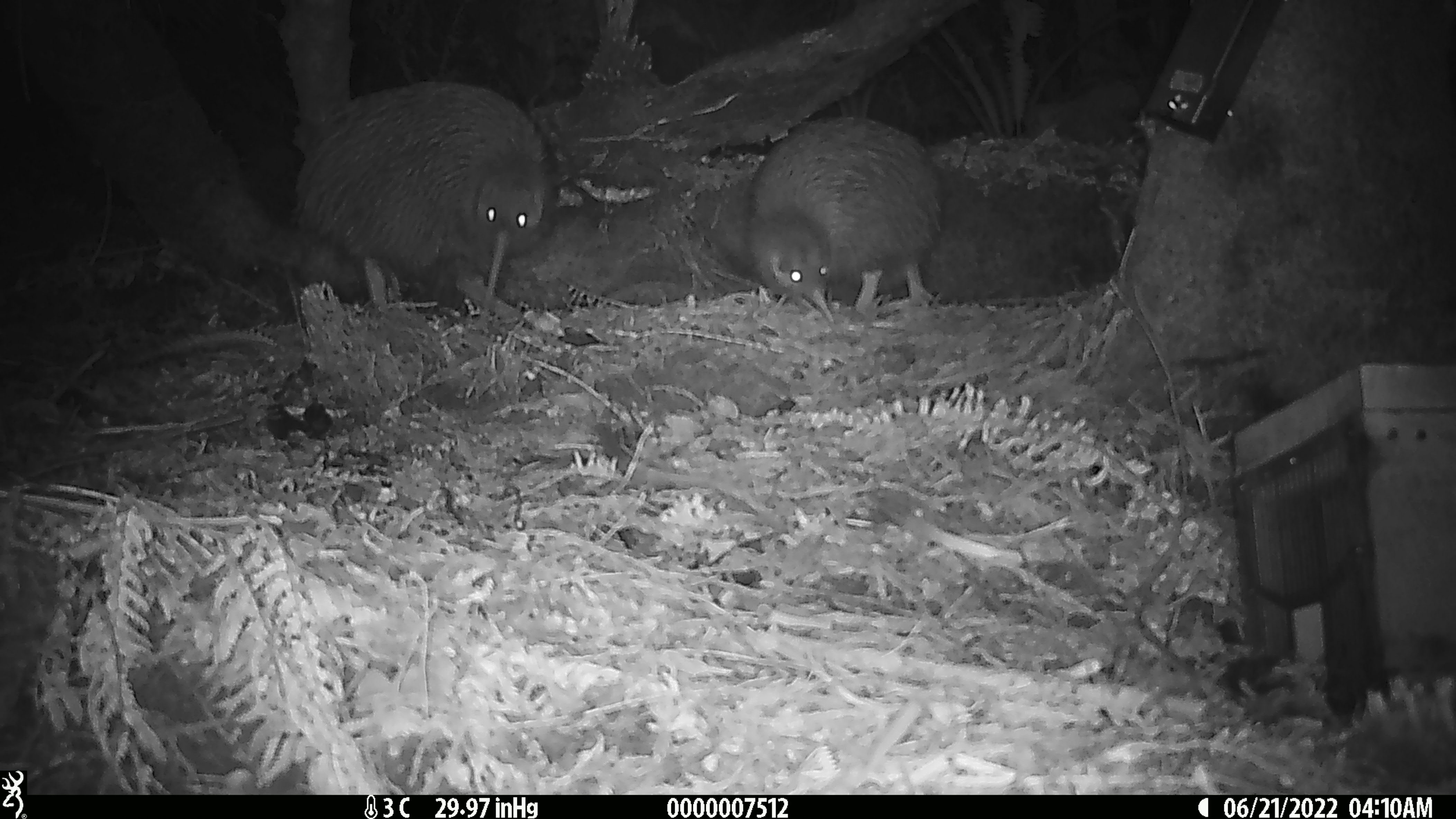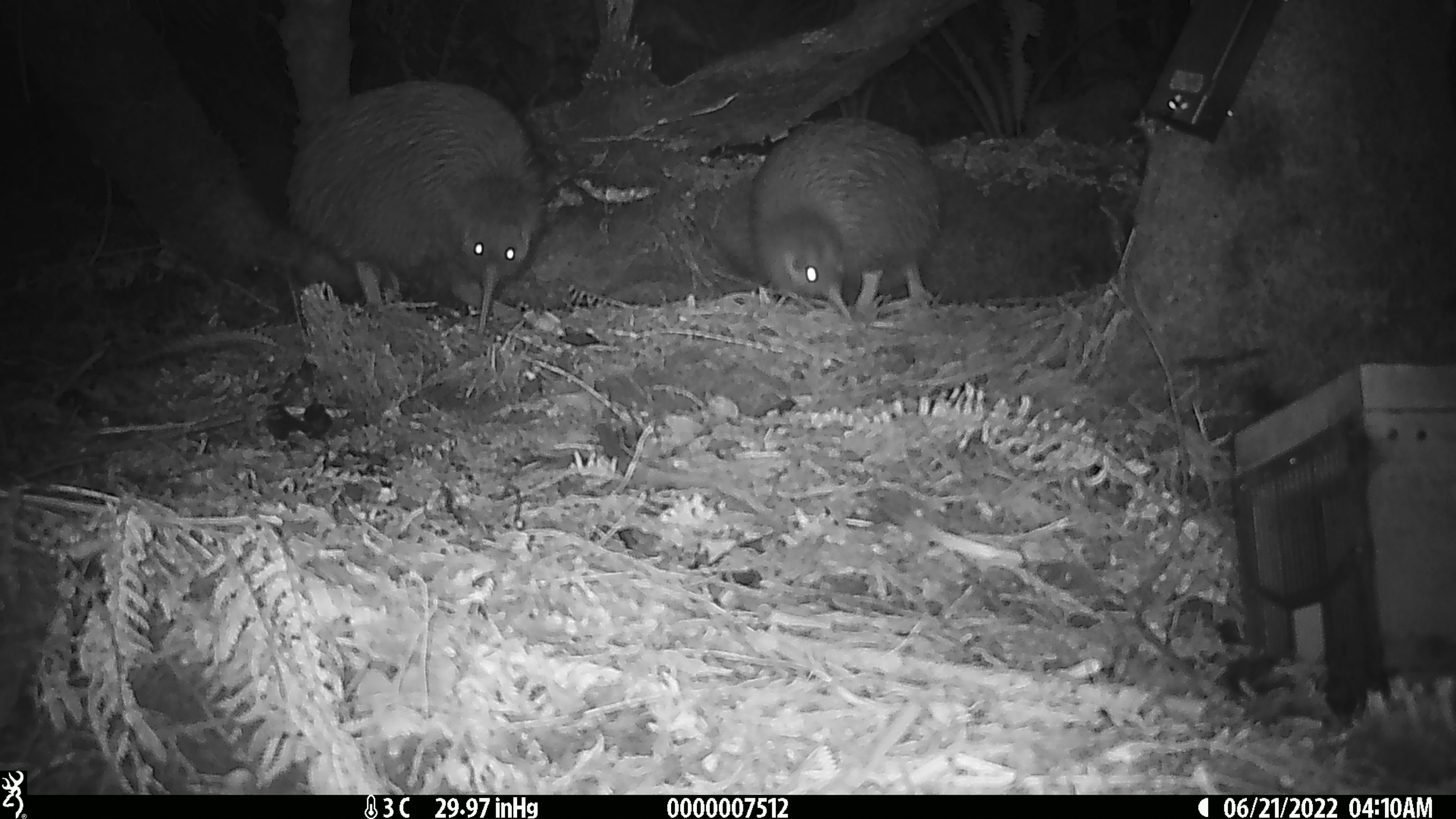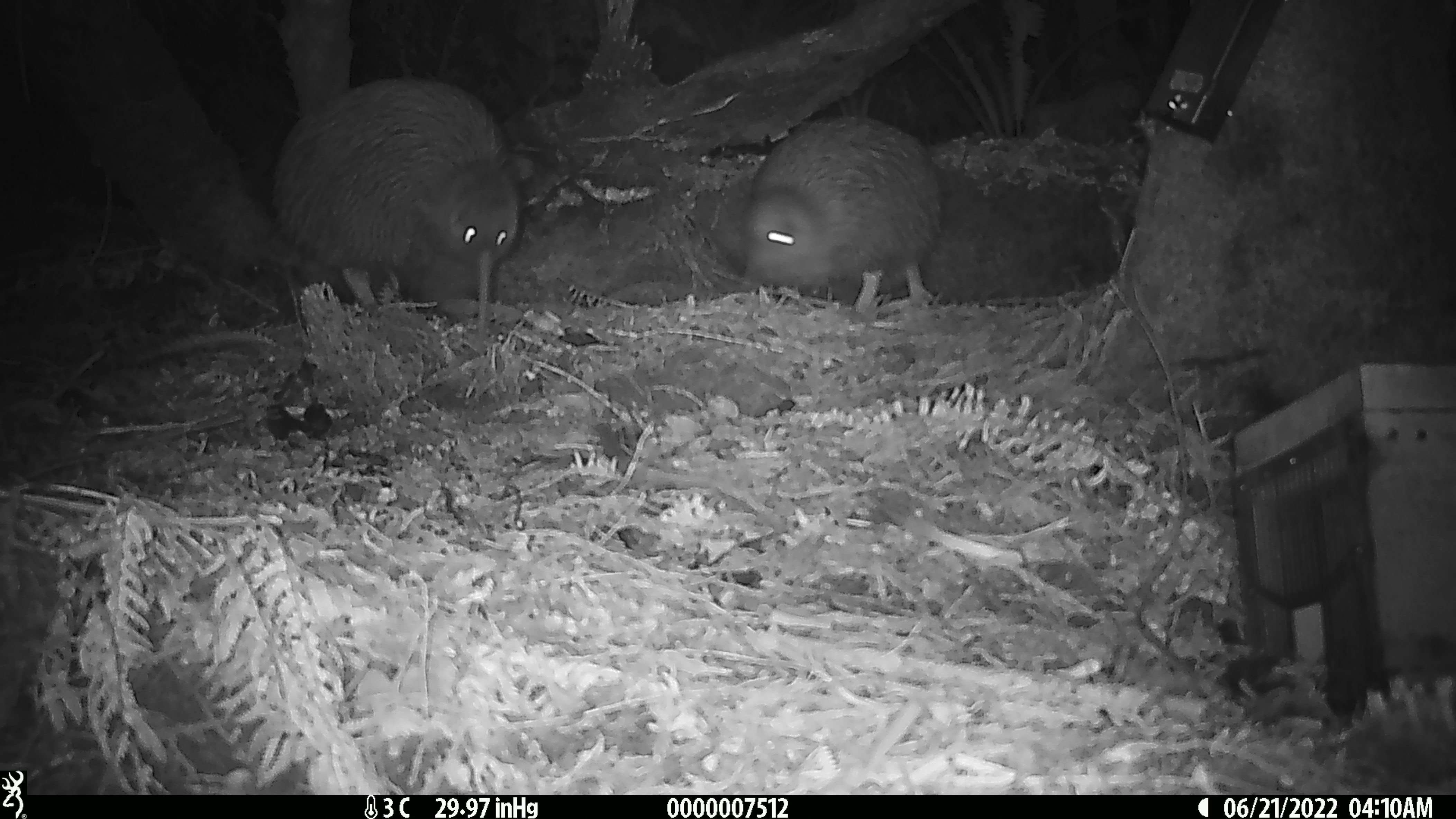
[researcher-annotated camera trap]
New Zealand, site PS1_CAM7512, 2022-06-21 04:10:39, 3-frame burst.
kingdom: Animalia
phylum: Chordata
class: Aves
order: Apterygiformes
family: Apterygidae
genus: Apteryx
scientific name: Apteryx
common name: kiwi